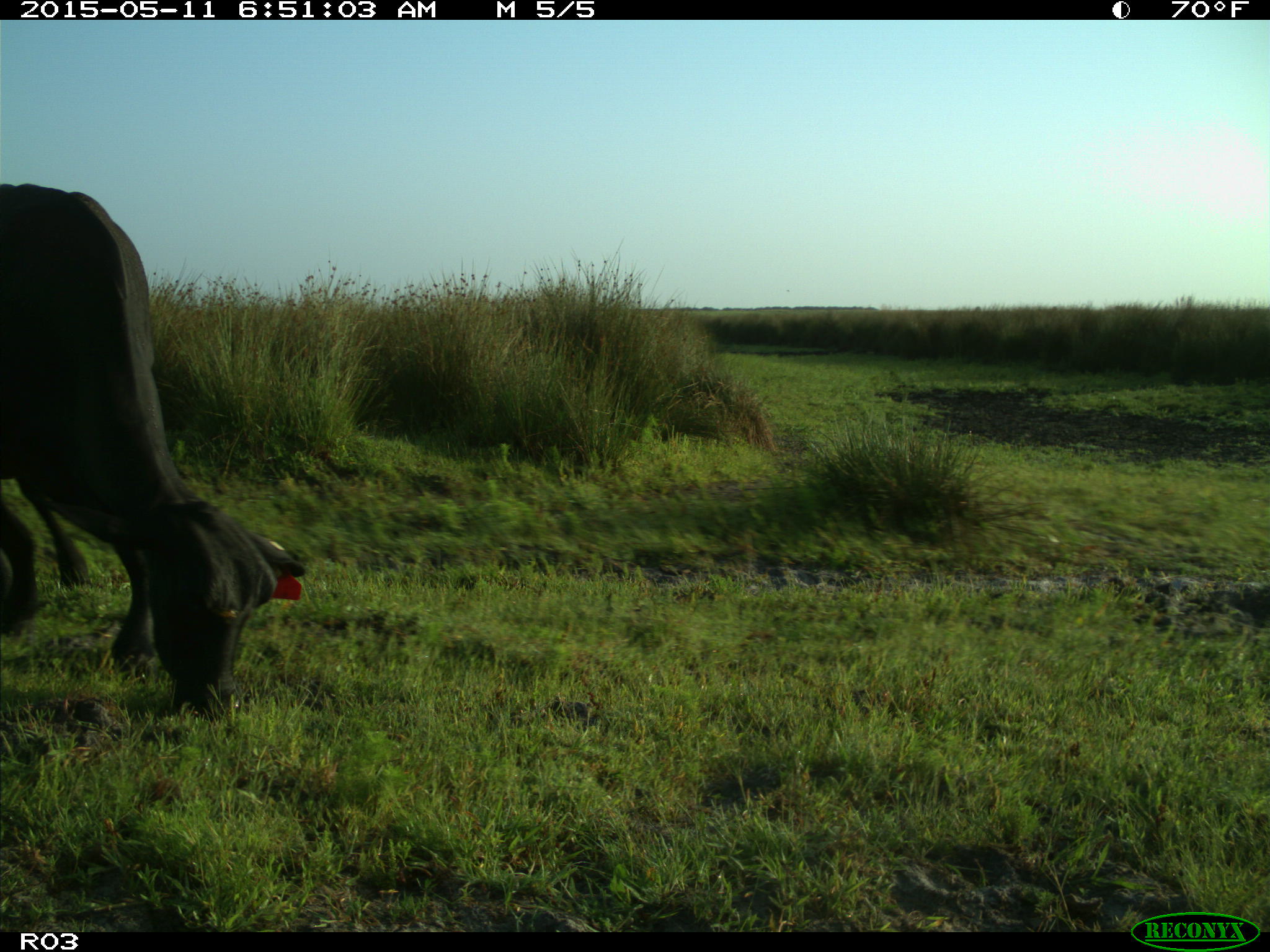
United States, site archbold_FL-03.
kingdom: Animalia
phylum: Chordata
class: Mammalia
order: Artiodactyla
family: Bovidae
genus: Bos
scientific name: Bos taurus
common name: domestic cow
Bos taurus (domestic cow).